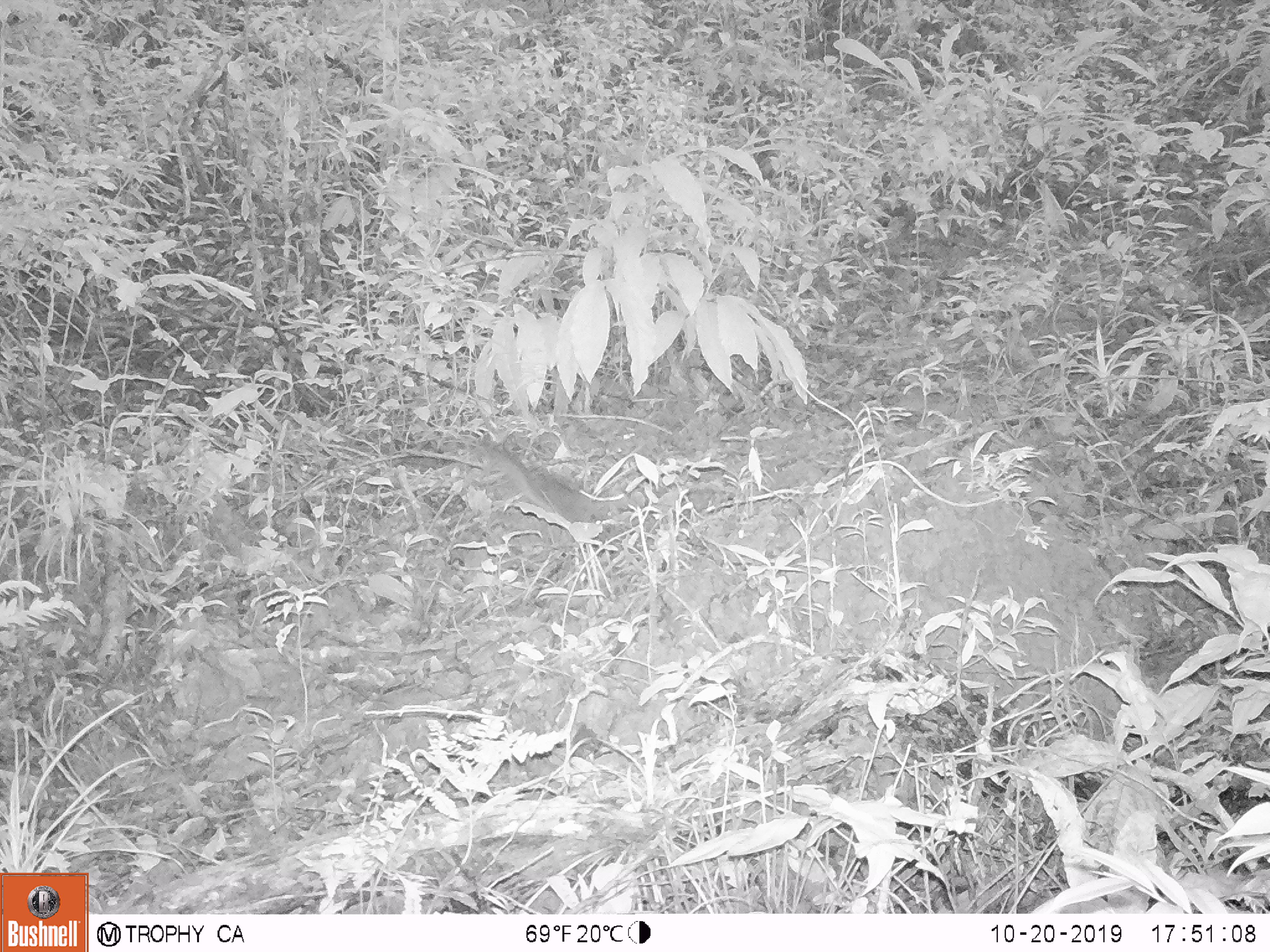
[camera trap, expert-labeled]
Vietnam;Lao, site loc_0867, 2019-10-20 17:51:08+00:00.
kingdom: Animalia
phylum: Chordata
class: Mammalia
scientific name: Mammalia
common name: mammal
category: unidentified small mammal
Unidentified small mammal (mammal) (Mammalia). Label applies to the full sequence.